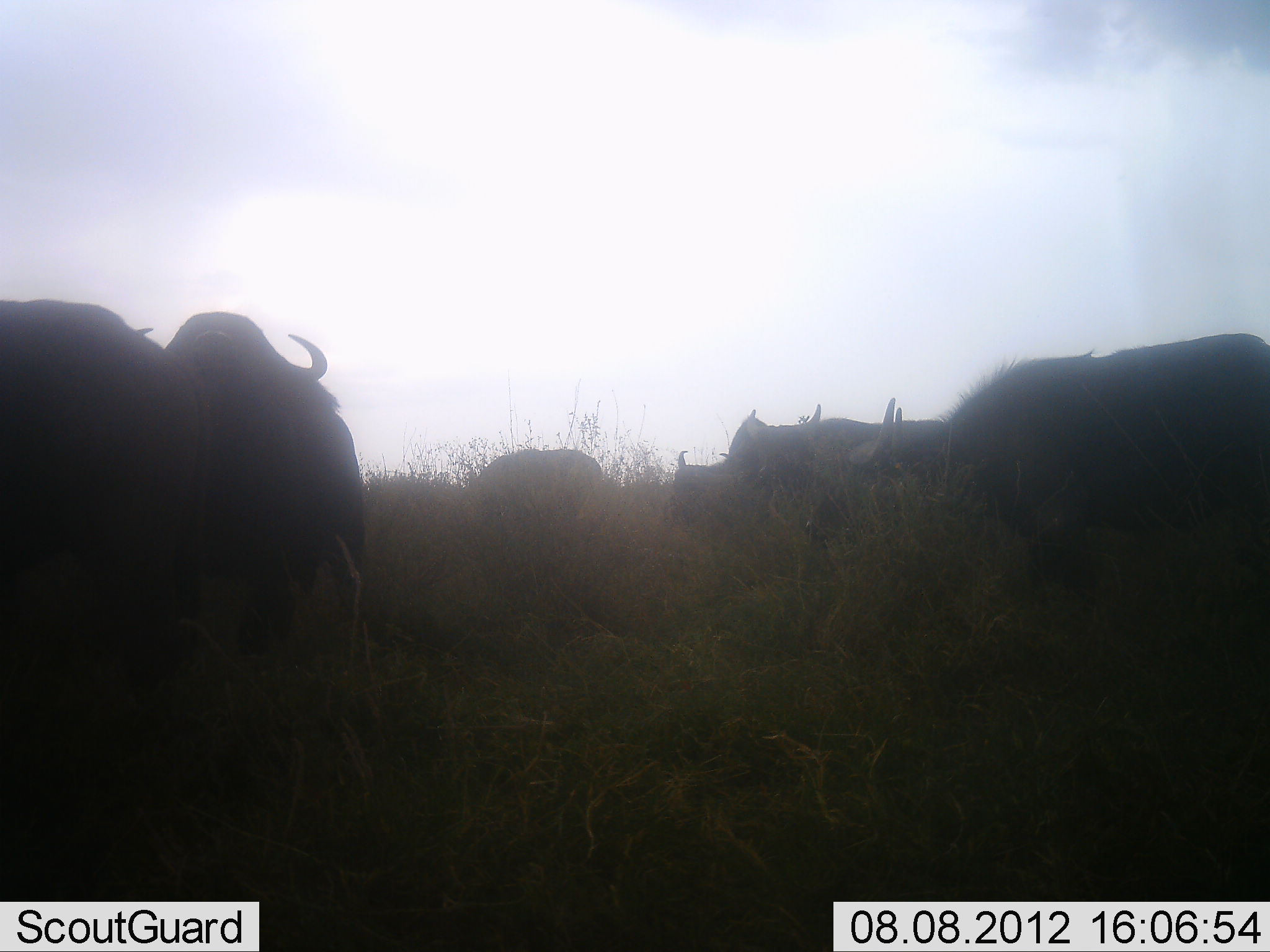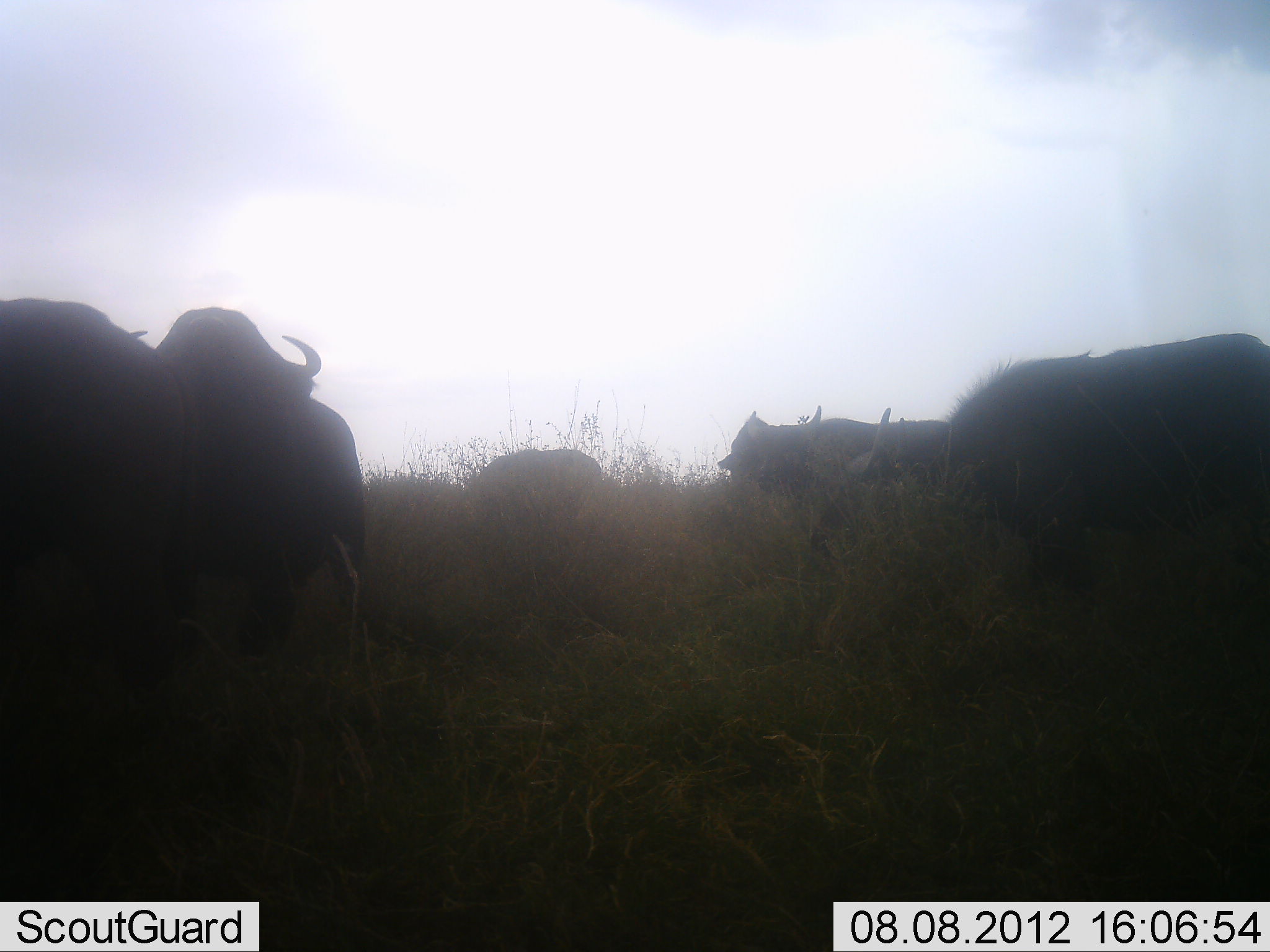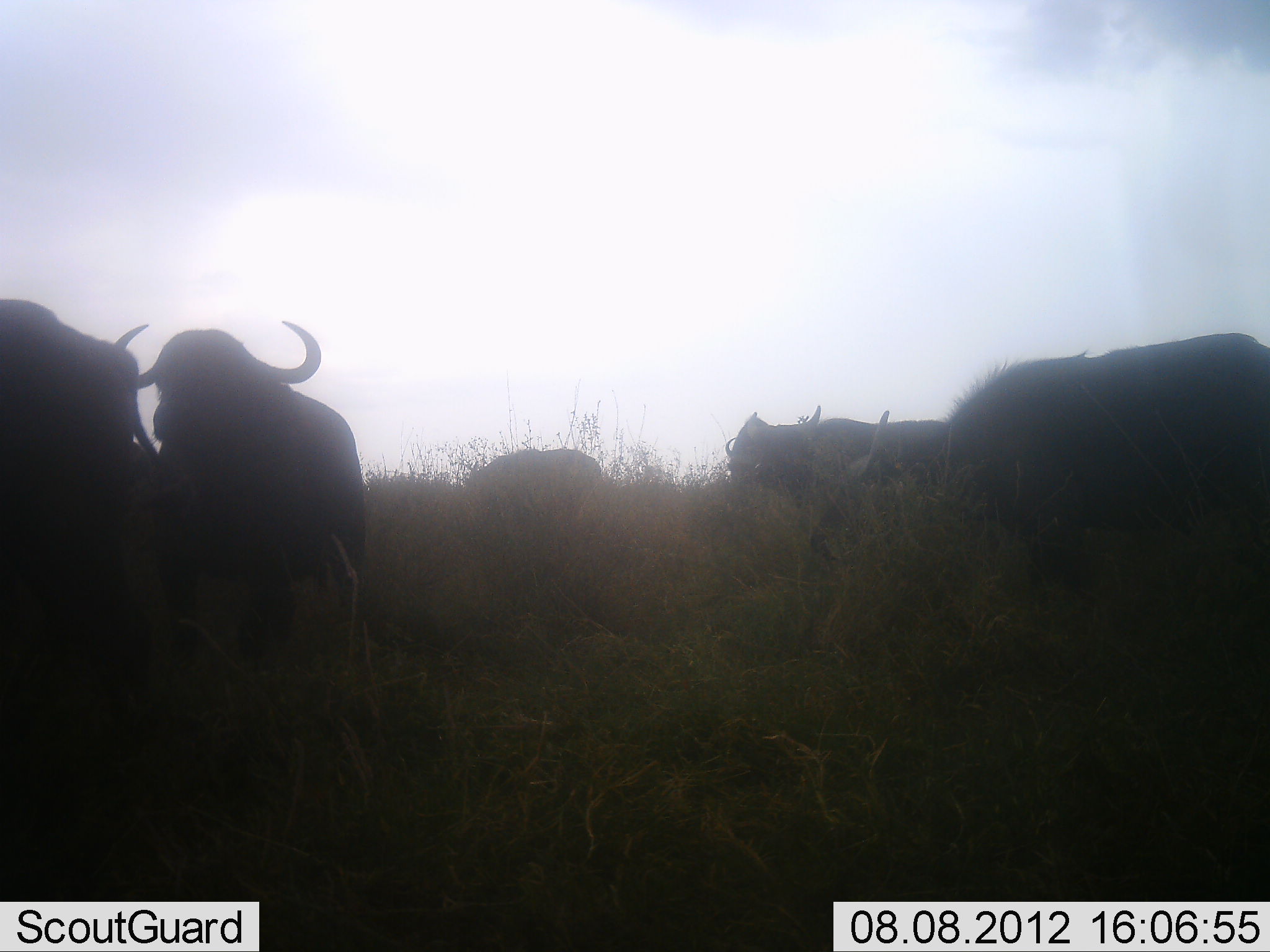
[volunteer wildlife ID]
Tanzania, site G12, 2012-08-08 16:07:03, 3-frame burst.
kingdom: Animalia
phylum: Chordata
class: Mammalia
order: Artiodactyla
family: Bovidae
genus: Syncerus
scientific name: Syncerus caffer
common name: cape buffalo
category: buffalo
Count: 6.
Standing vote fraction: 80%.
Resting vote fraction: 10%.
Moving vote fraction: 30%.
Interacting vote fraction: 0%.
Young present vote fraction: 0%.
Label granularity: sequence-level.